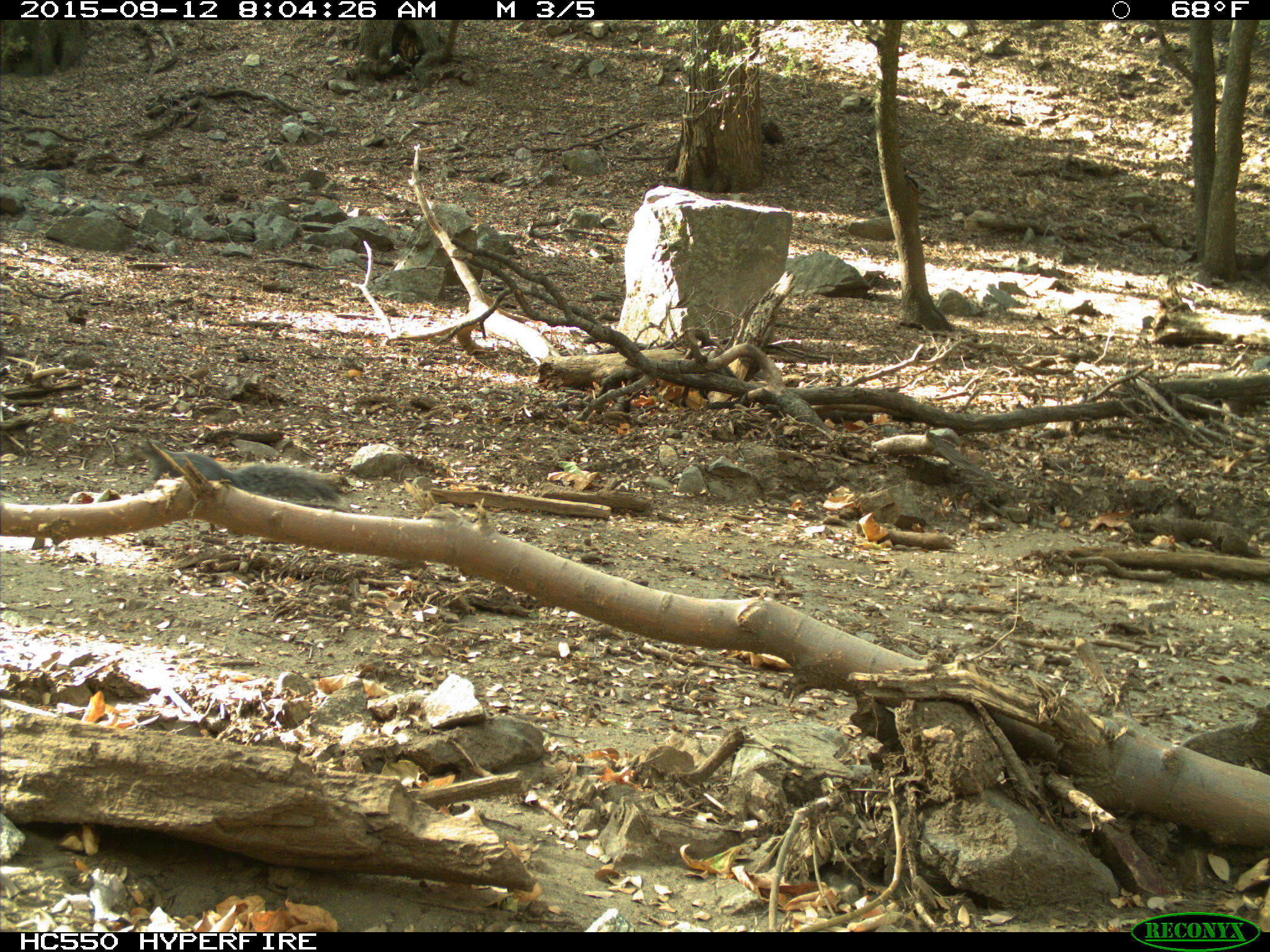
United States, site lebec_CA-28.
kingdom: Animalia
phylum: Chordata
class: Mammalia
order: Rodentia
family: Sciuridae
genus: Sciurus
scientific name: Sciurus carolinensis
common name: eastern gray squirrel